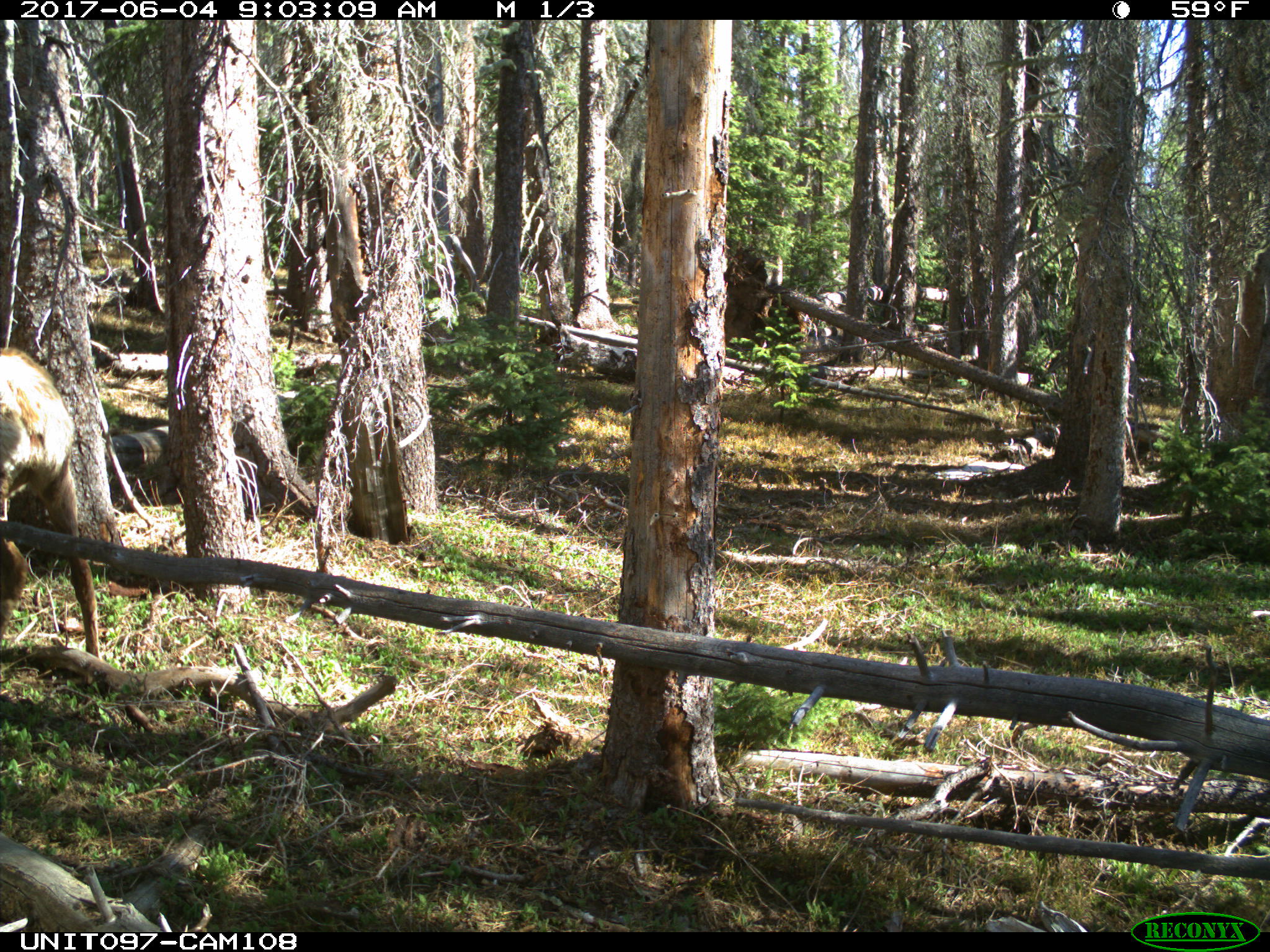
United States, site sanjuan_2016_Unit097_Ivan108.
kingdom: Animalia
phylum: Chordata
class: Mammalia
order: Artiodactyla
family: Cervidae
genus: Cervus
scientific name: Cervus elaphus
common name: red deer